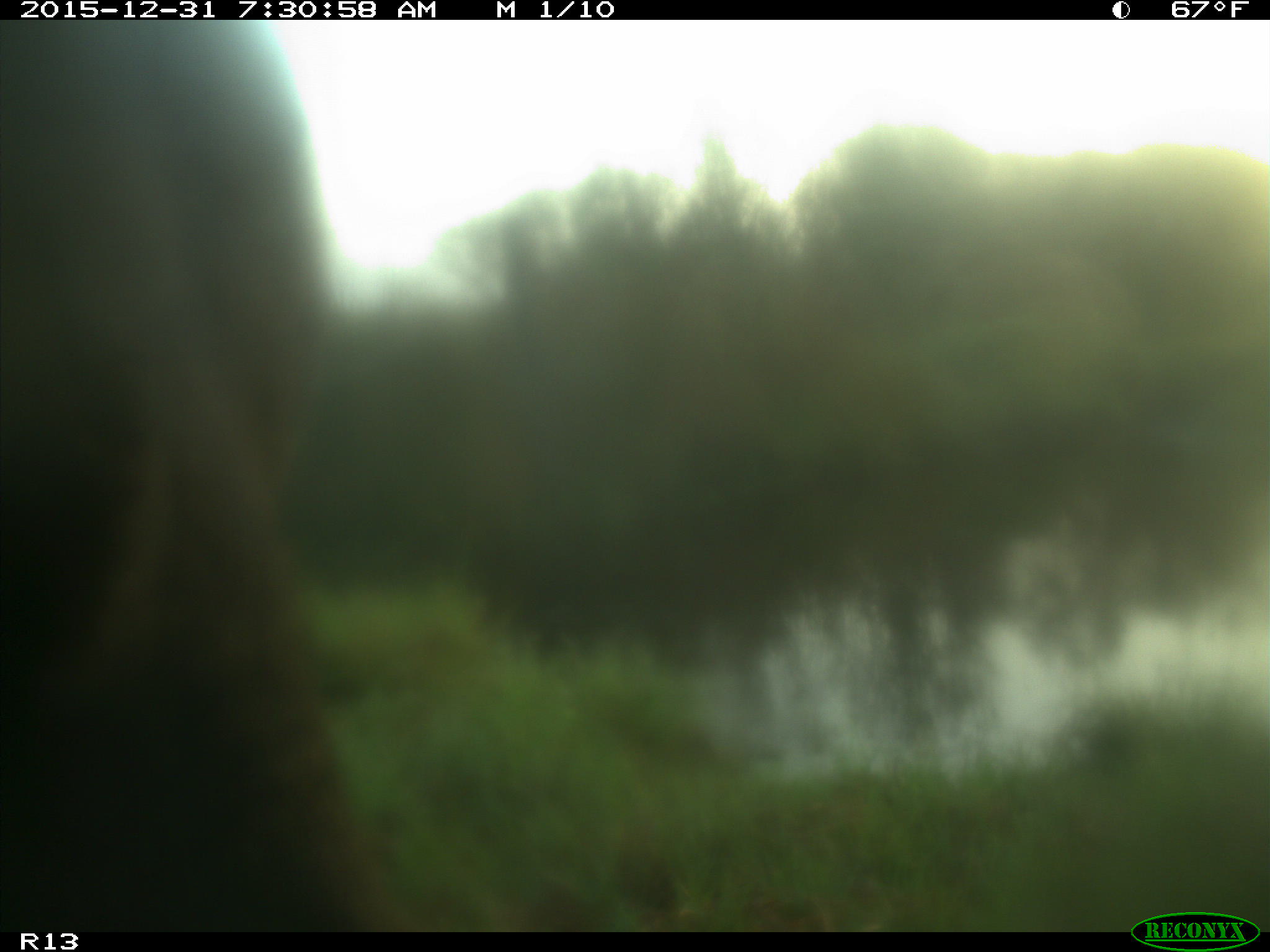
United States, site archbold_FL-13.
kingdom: Animalia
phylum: Chordata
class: Mammalia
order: Artiodactyla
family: Bovidae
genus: Bos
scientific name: Bos taurus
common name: domestic cow